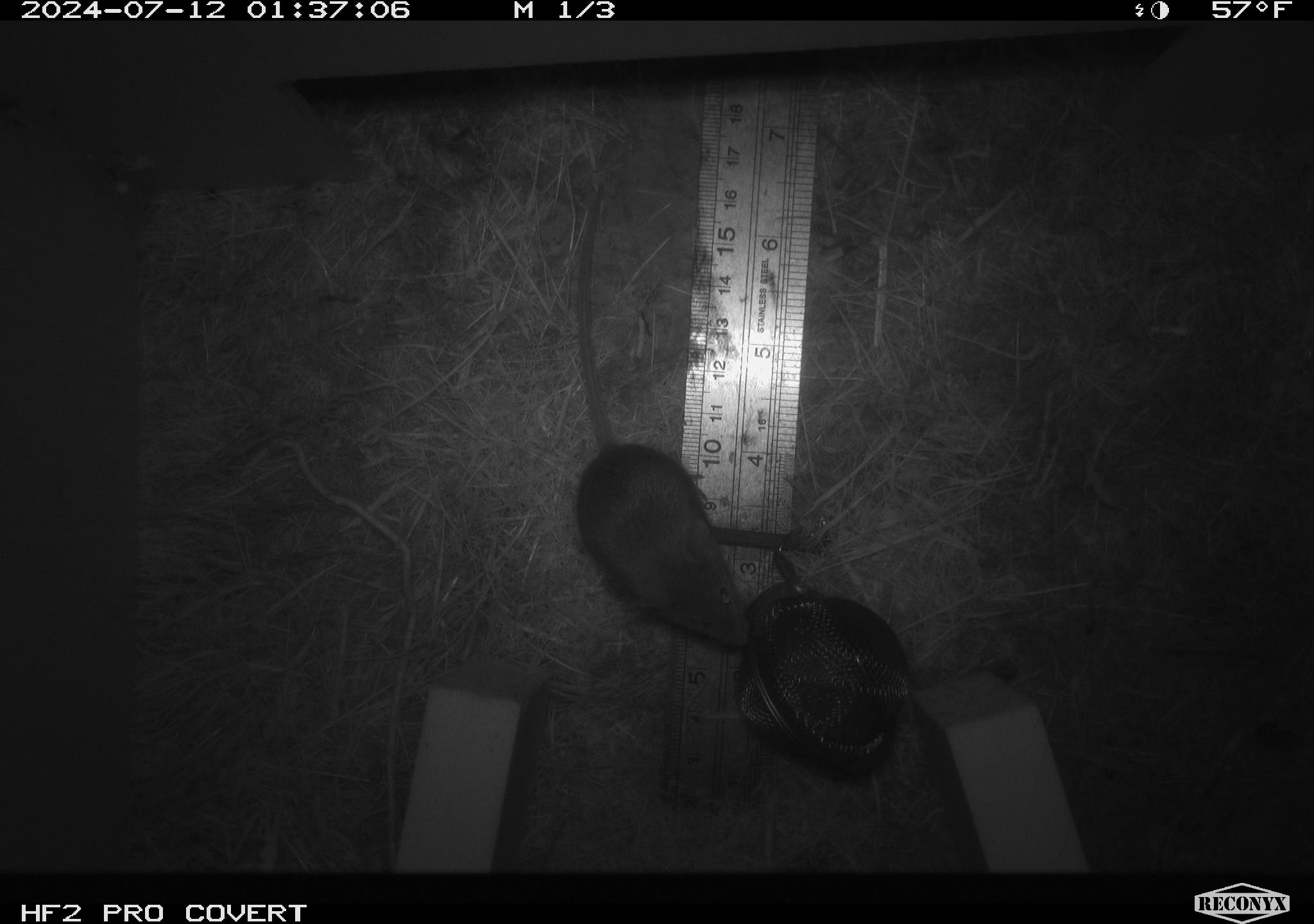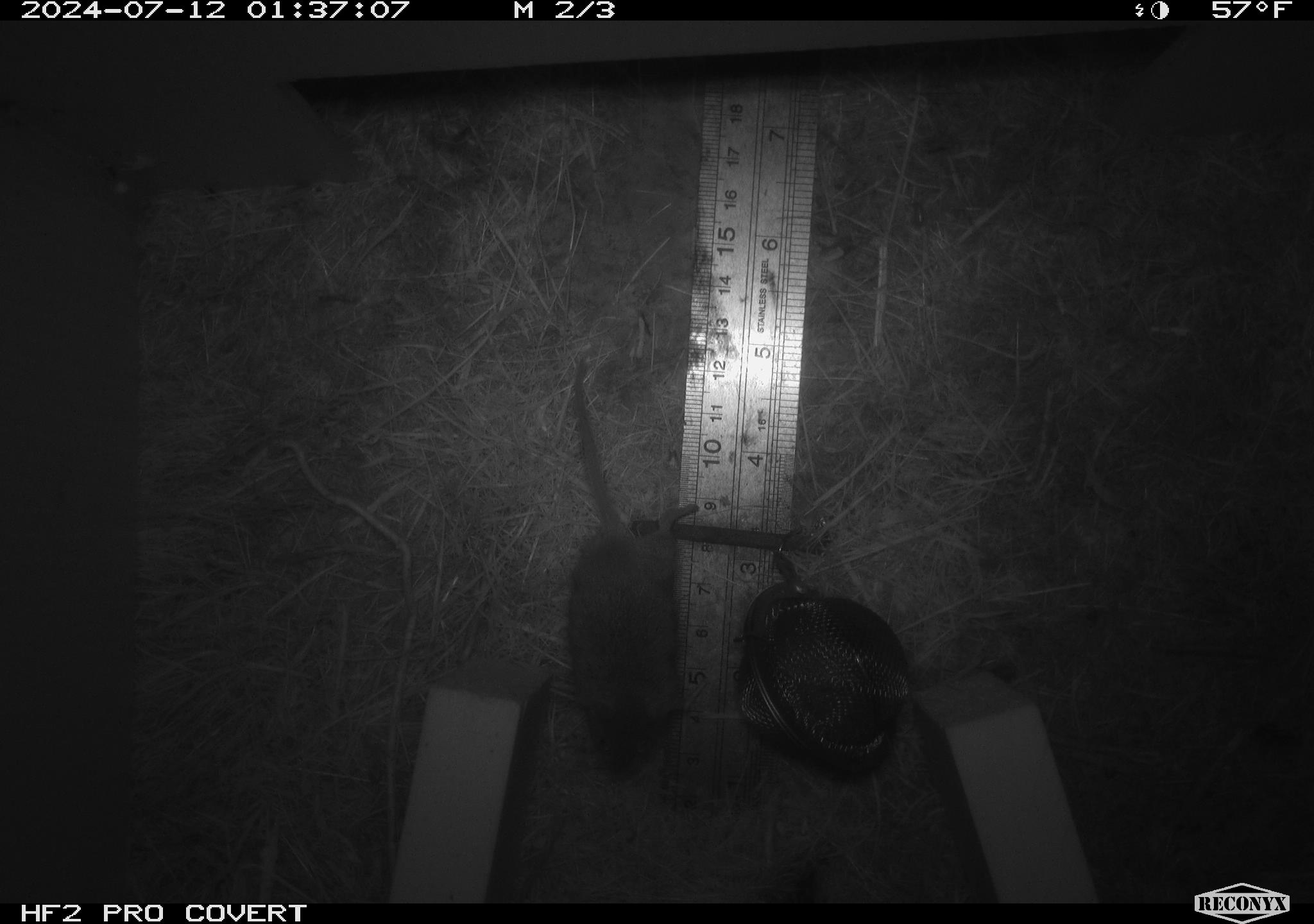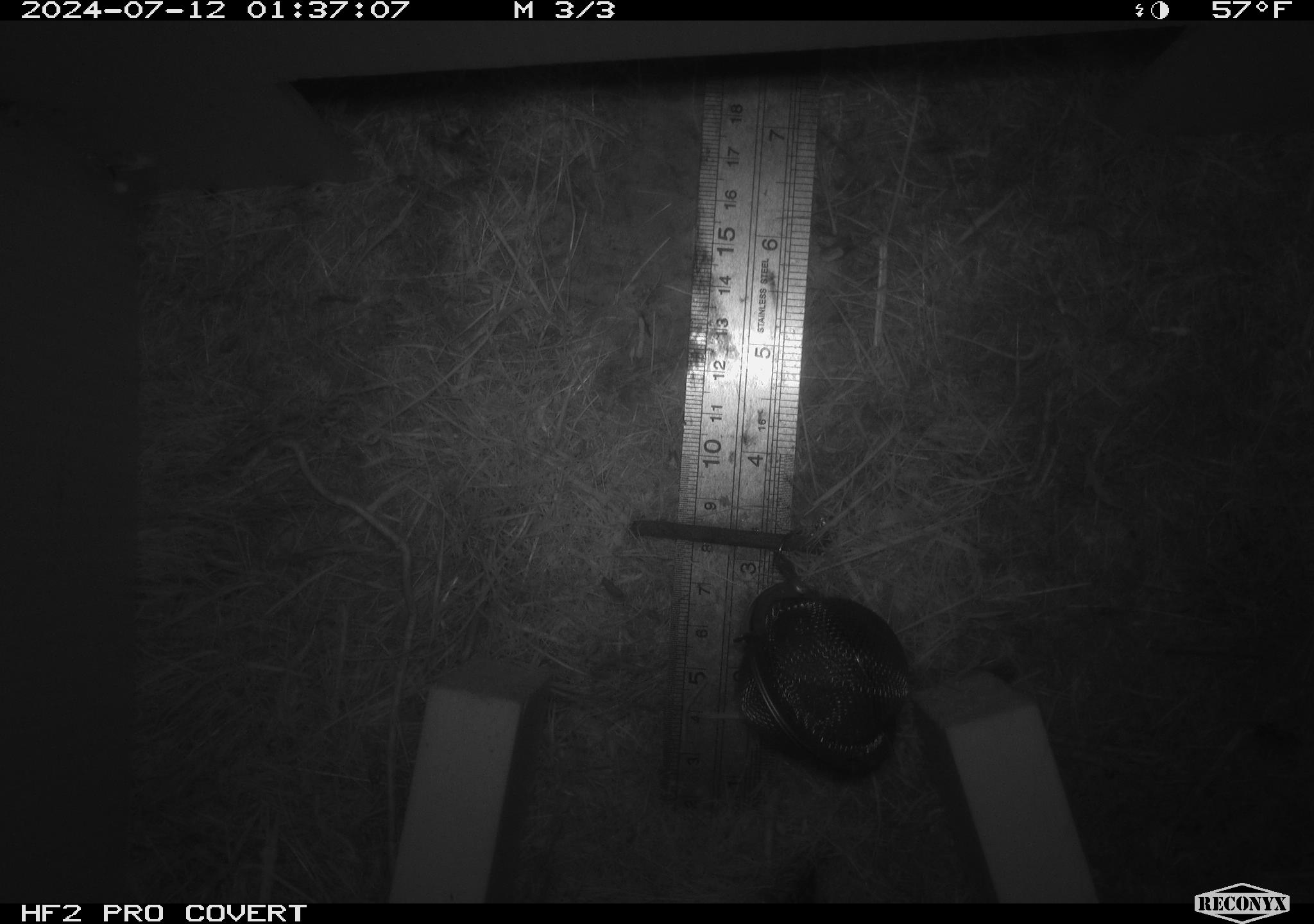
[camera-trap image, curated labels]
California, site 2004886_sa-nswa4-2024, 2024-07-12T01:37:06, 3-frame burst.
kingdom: Animalia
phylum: Chordata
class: Mammalia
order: Rodentia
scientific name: Rodentia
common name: mouse species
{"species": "mouse species (Rodentia)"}